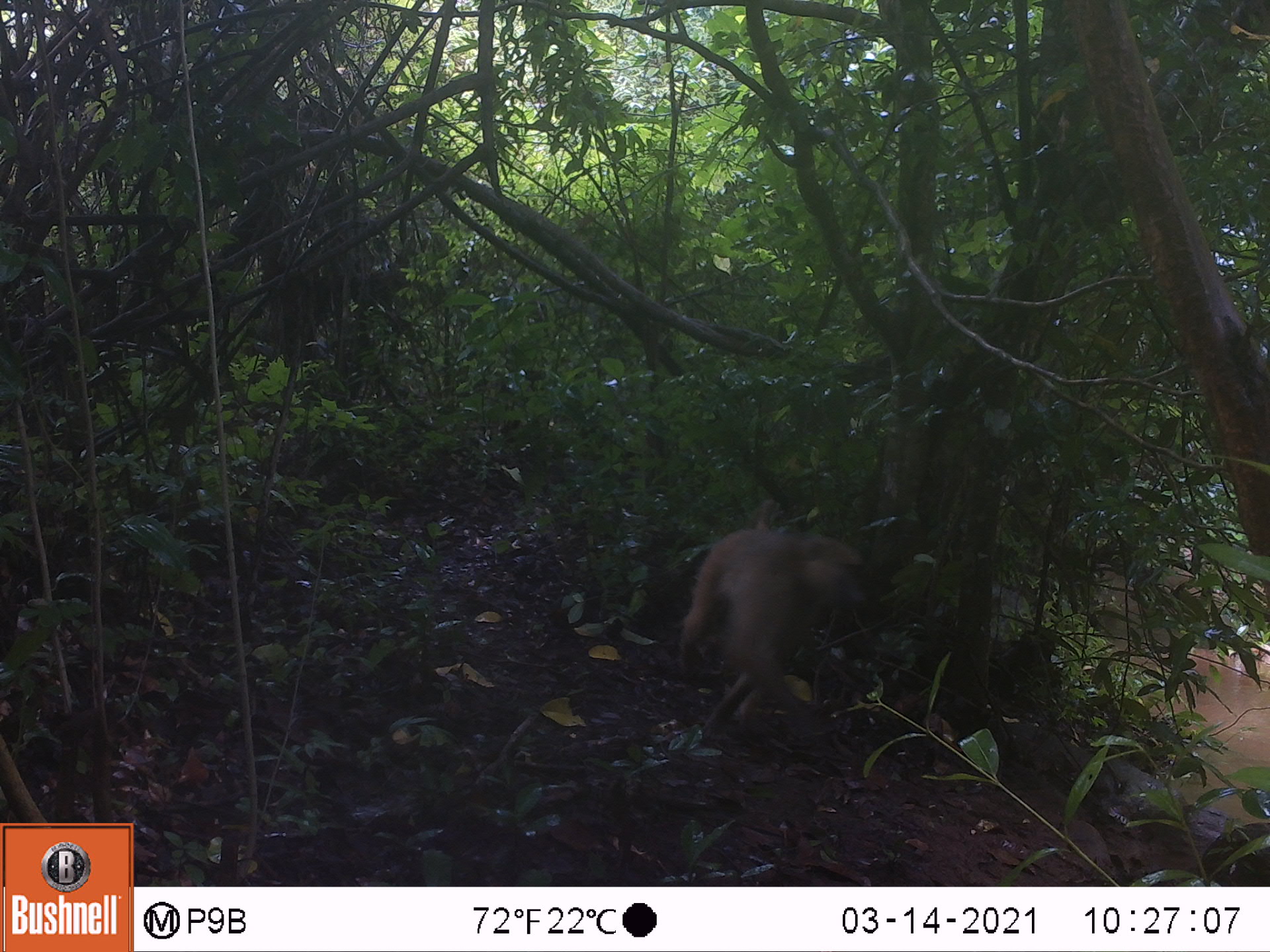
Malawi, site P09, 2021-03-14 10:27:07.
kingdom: Animalia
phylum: Chordata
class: Mammalia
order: Primates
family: Cercopithecidae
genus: Papio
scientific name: Papio cynocephalus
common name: yellow baboon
Yellow baboon (Papio cynocephalus), count 1.